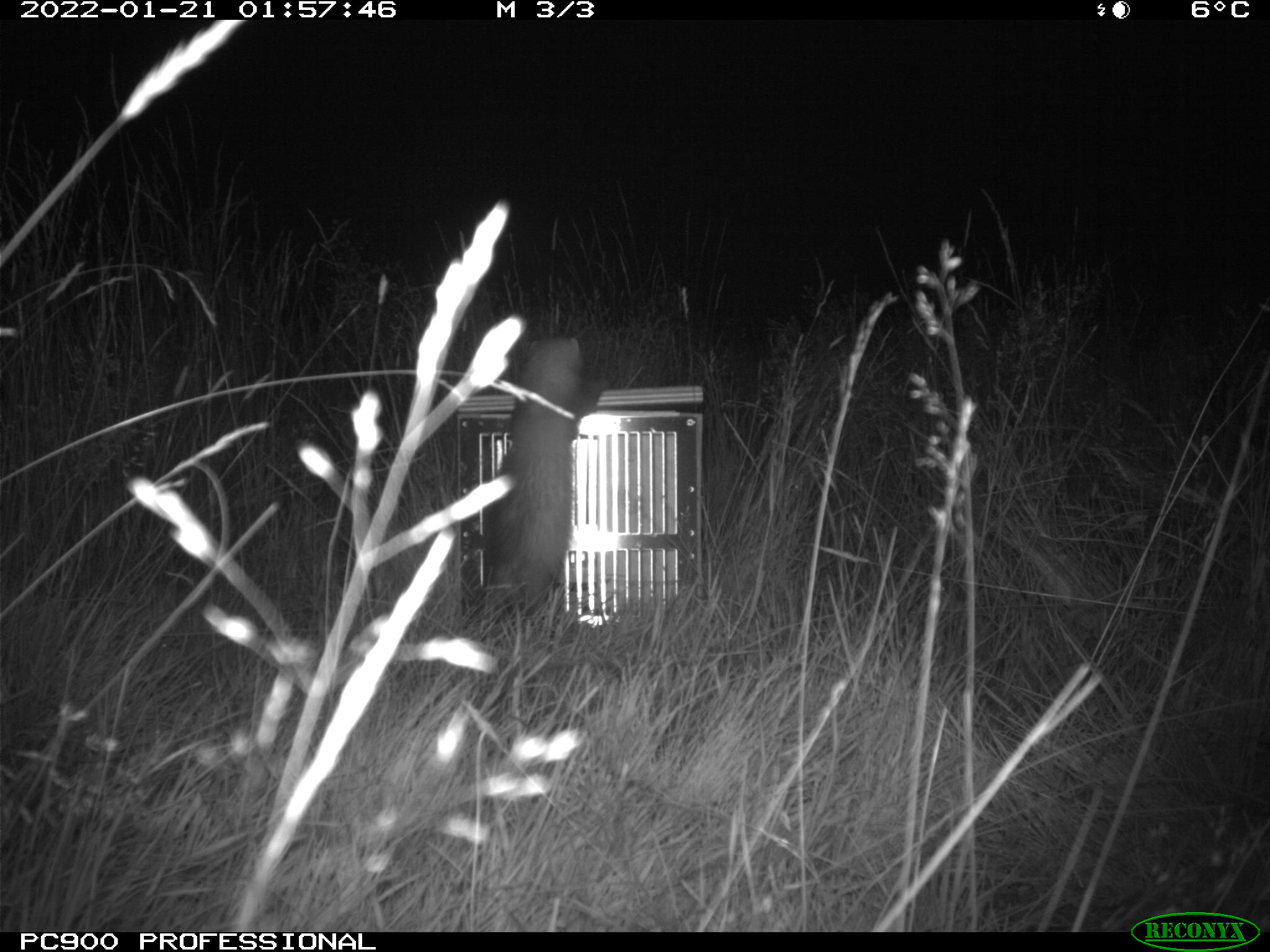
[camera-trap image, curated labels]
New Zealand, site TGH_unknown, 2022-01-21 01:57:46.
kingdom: Animalia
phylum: Chordata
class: Mammalia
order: Carnivora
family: Mustelidae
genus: Mustela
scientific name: Mustela furo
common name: ferret